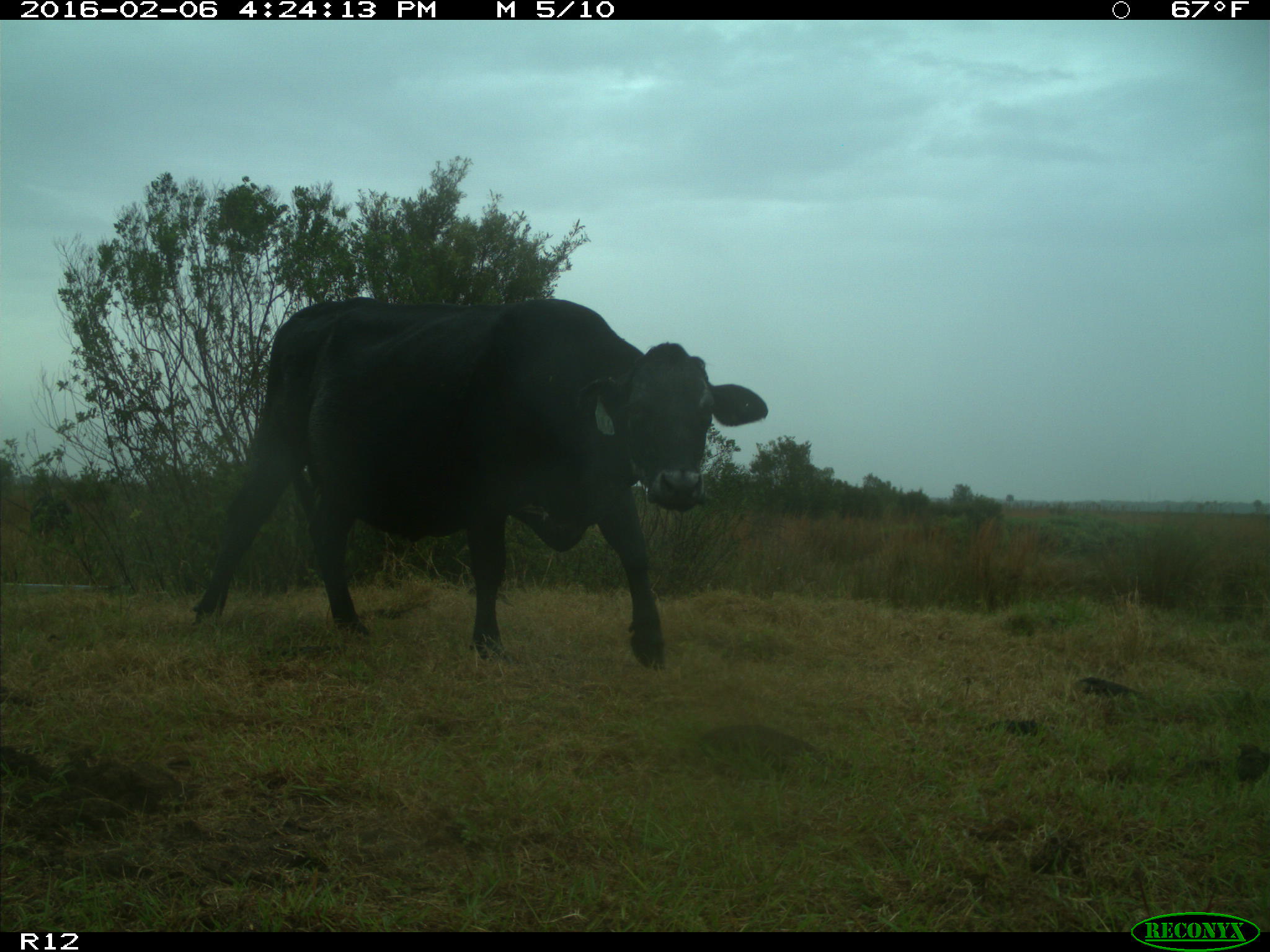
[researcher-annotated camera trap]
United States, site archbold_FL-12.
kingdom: Animalia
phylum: Chordata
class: Mammalia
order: Artiodactyla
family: Bovidae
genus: Bos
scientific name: Bos taurus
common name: domestic cow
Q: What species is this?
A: Bos taurus (domestic cow).